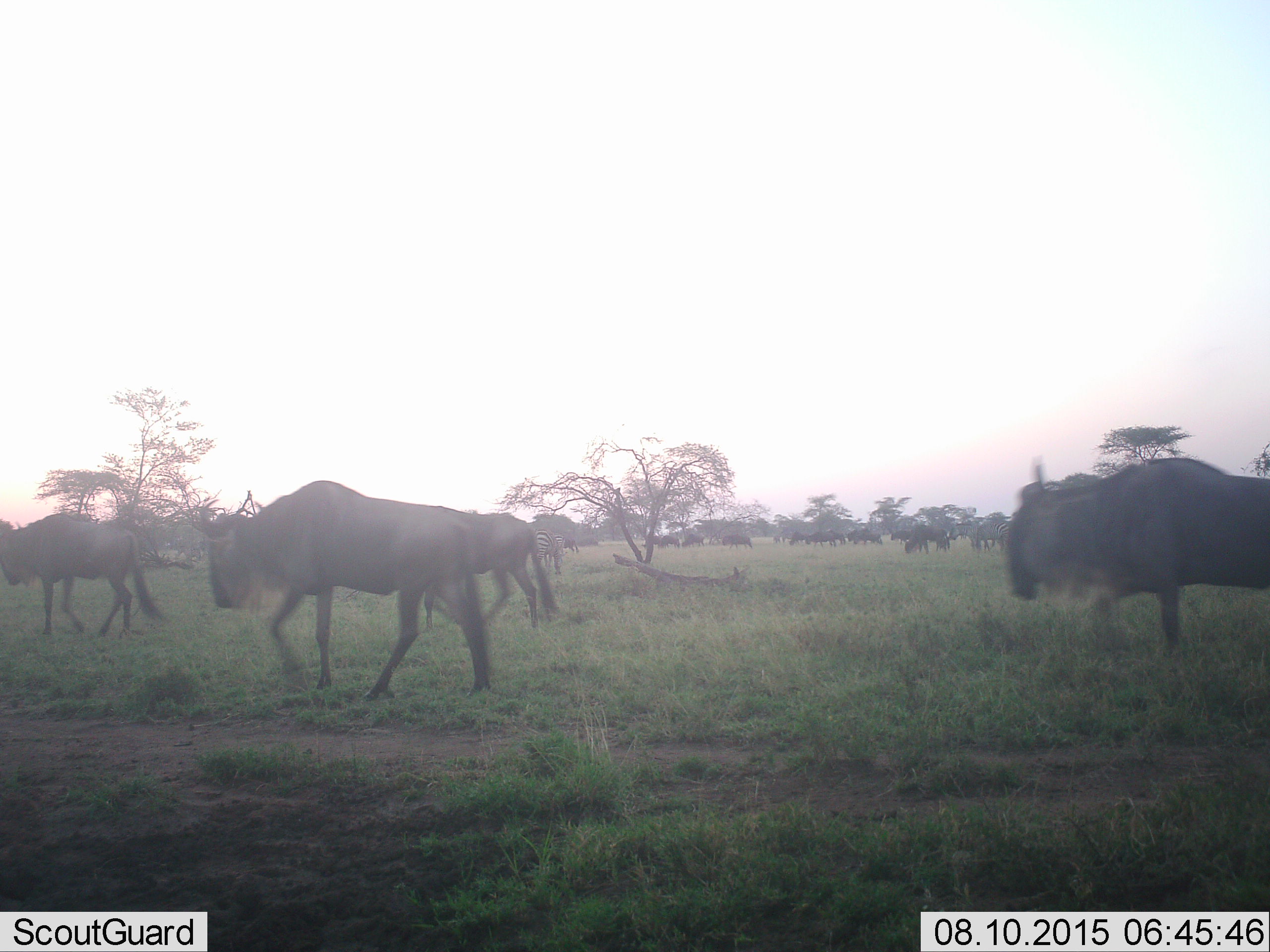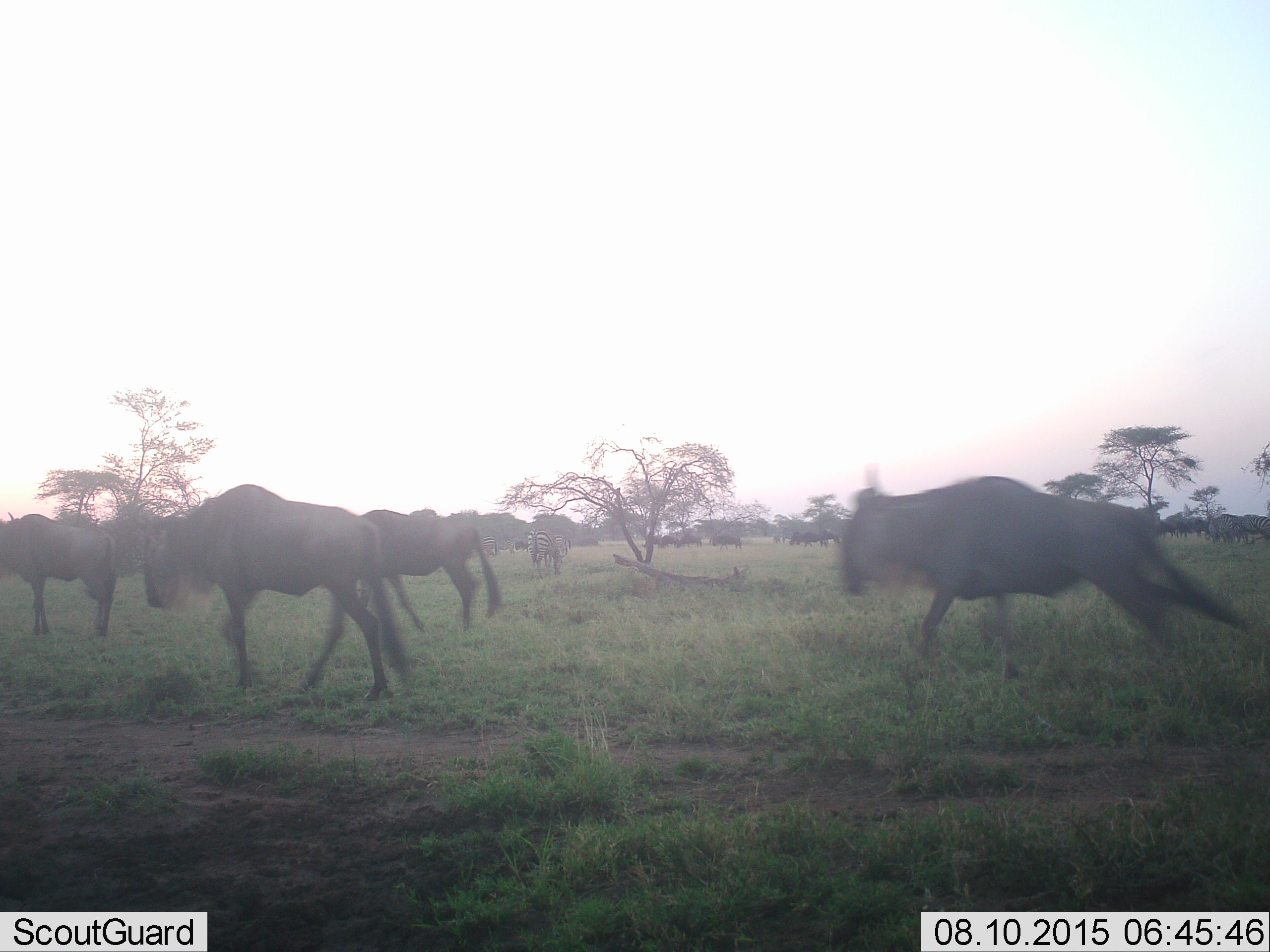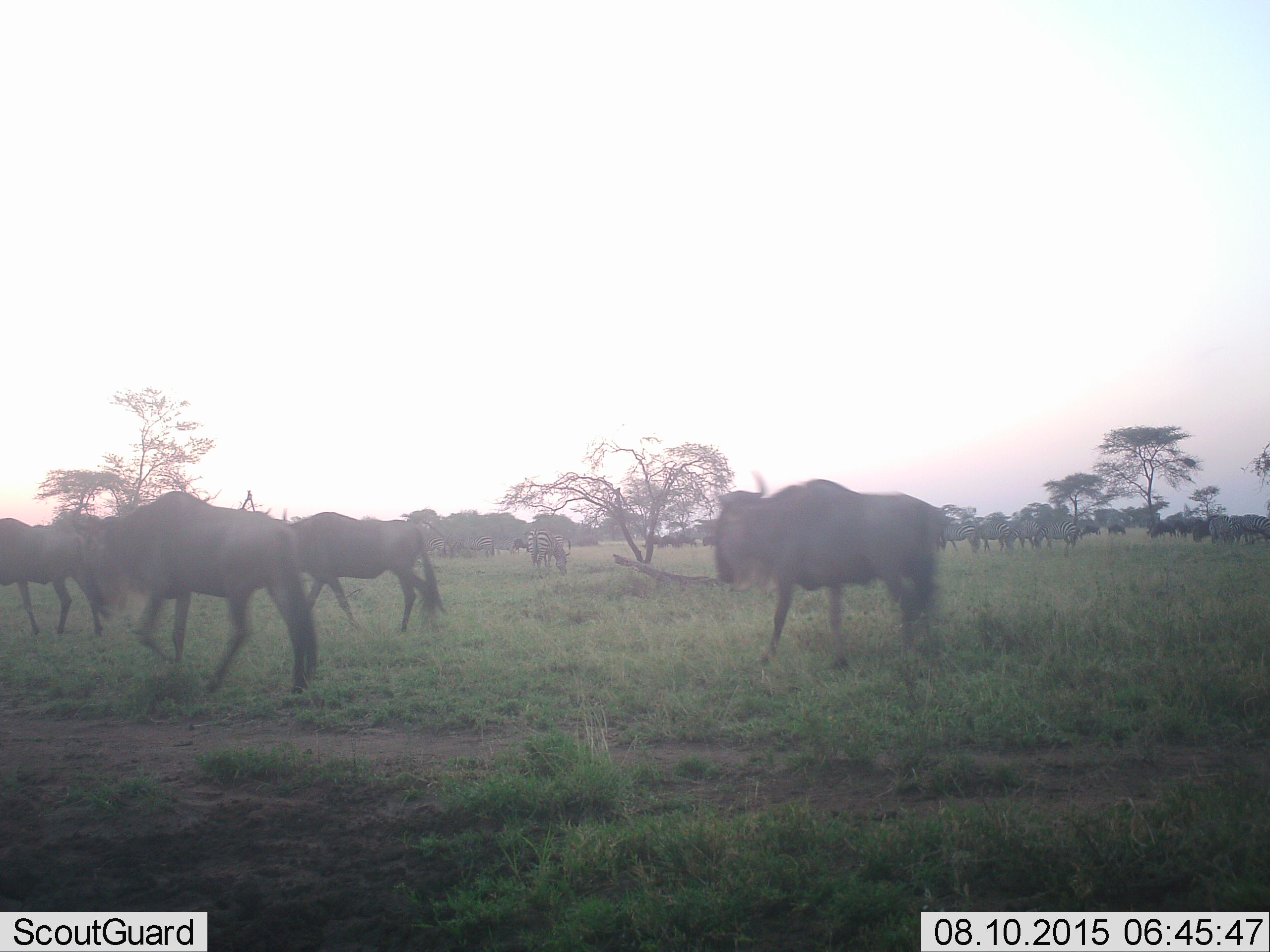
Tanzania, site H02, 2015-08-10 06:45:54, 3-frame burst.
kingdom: Animalia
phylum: Chordata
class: Mammalia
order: Artiodactyla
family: Bovidae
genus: Connochaetes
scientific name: Connochaetes taurinus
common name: blue wildebeest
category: wildebeest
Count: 11-50.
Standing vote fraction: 38%.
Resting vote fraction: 0%.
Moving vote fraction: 100%.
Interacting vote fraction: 0%.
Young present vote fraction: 12%.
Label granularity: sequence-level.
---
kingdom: Animalia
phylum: Chordata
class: Mammalia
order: Perissodactyla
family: Equidae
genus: Equus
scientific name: Equus quagga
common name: plains zebra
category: zebra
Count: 3.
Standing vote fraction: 17%.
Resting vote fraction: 0%.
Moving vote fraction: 33%.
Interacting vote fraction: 0%.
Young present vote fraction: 0%.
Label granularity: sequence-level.